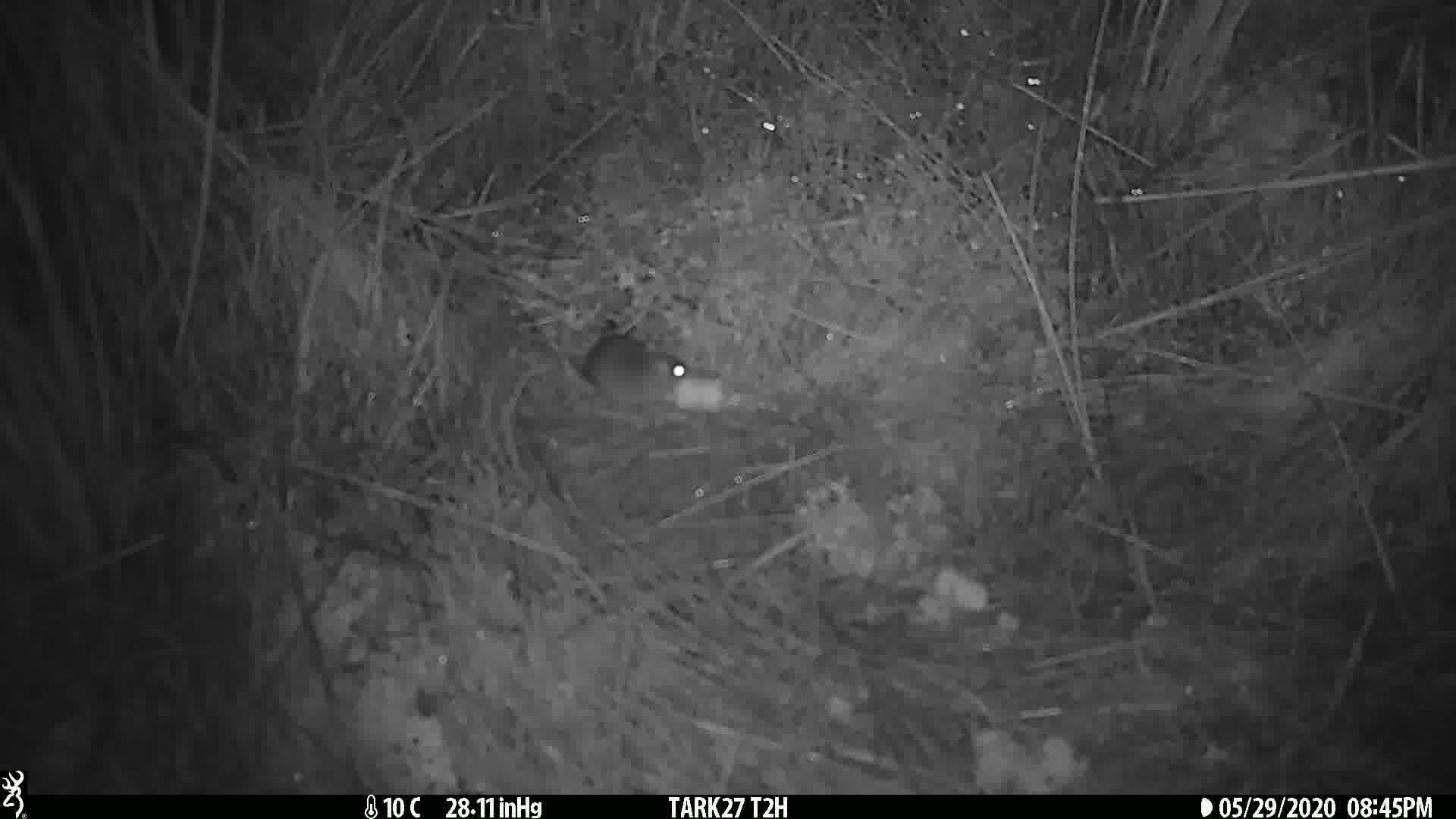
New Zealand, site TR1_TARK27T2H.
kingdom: Animalia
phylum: Chordata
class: Mammalia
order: Rodentia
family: Muridae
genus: Mus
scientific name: Mus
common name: mouse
Mouse (Mus).